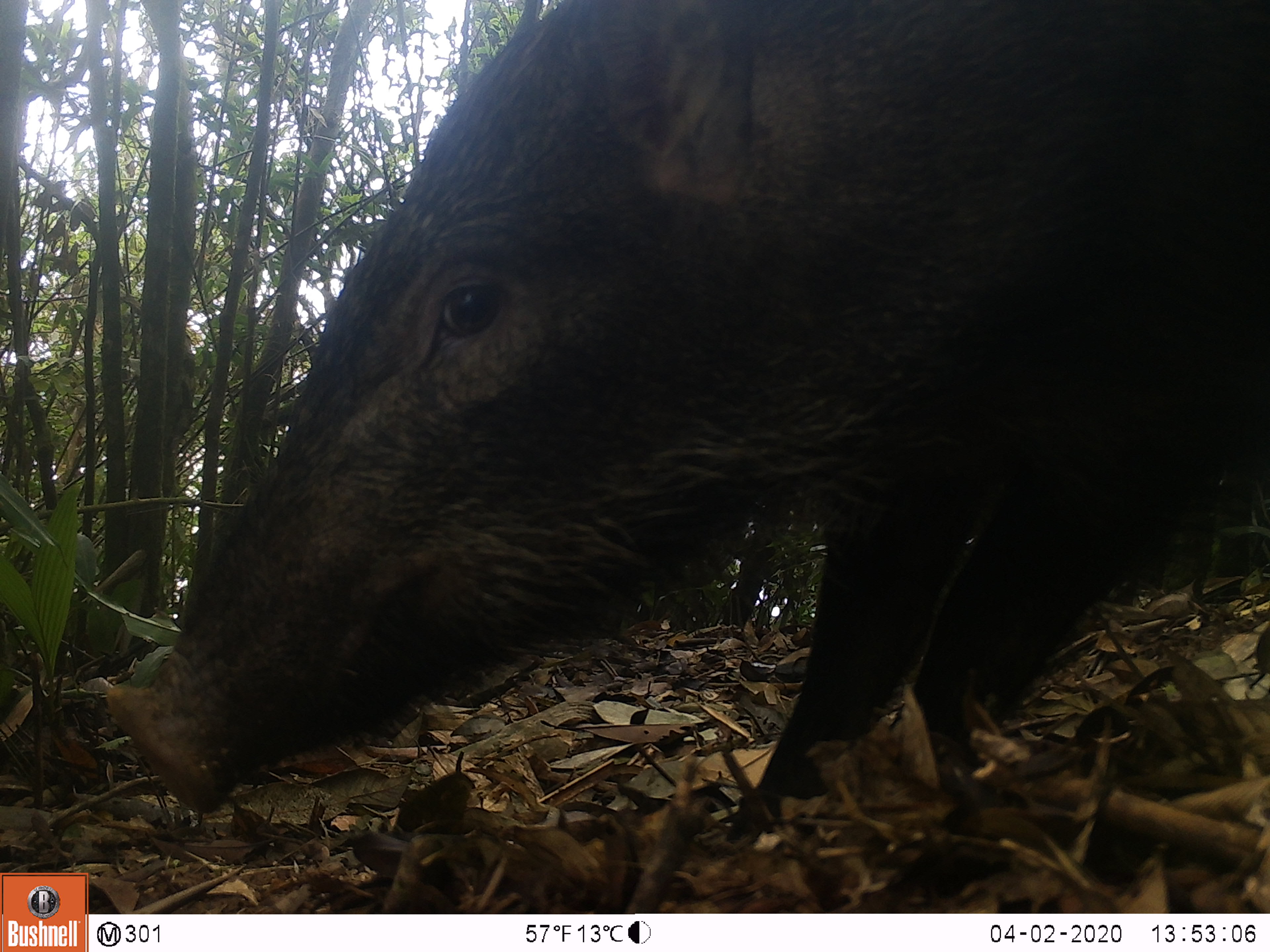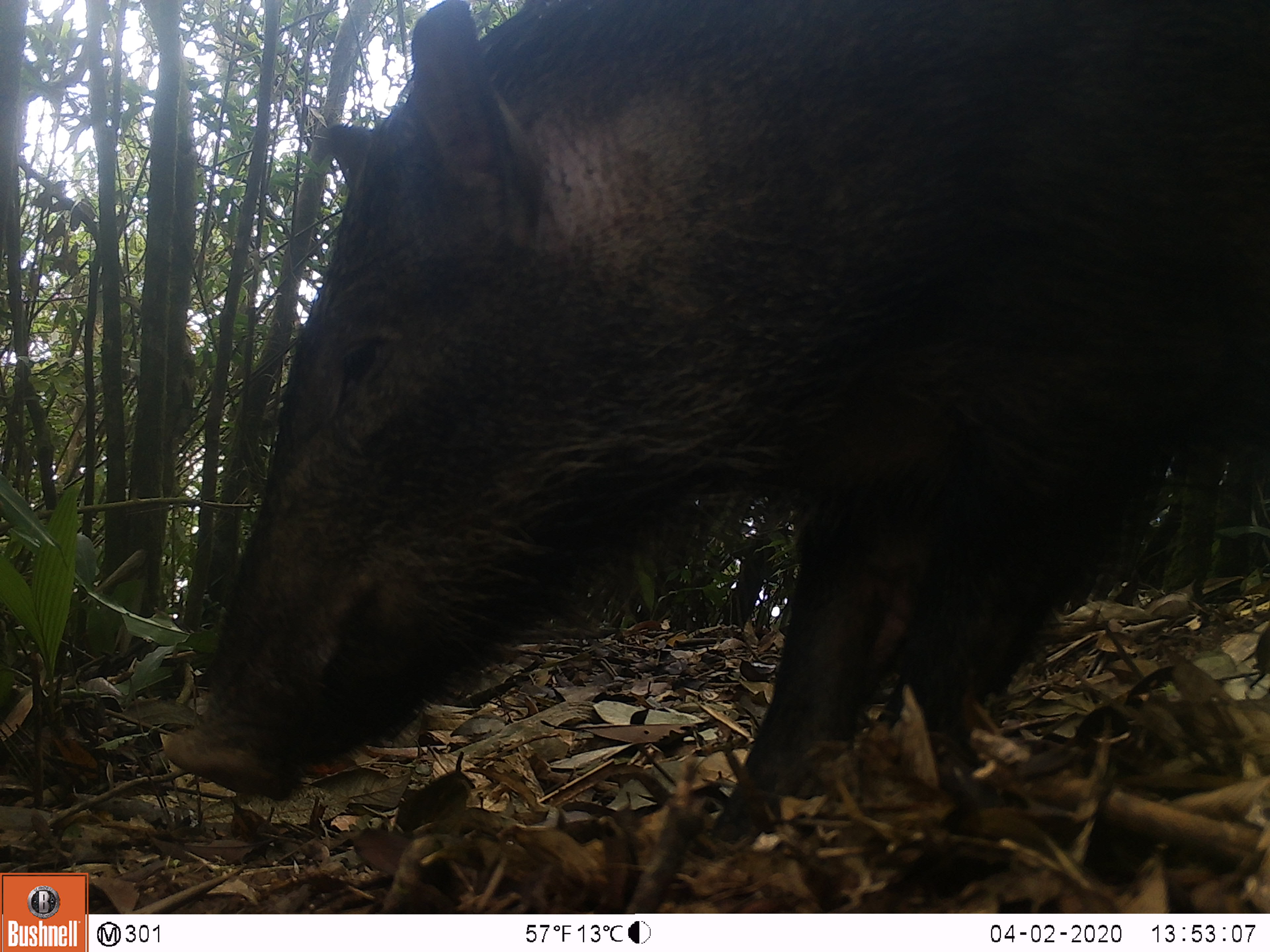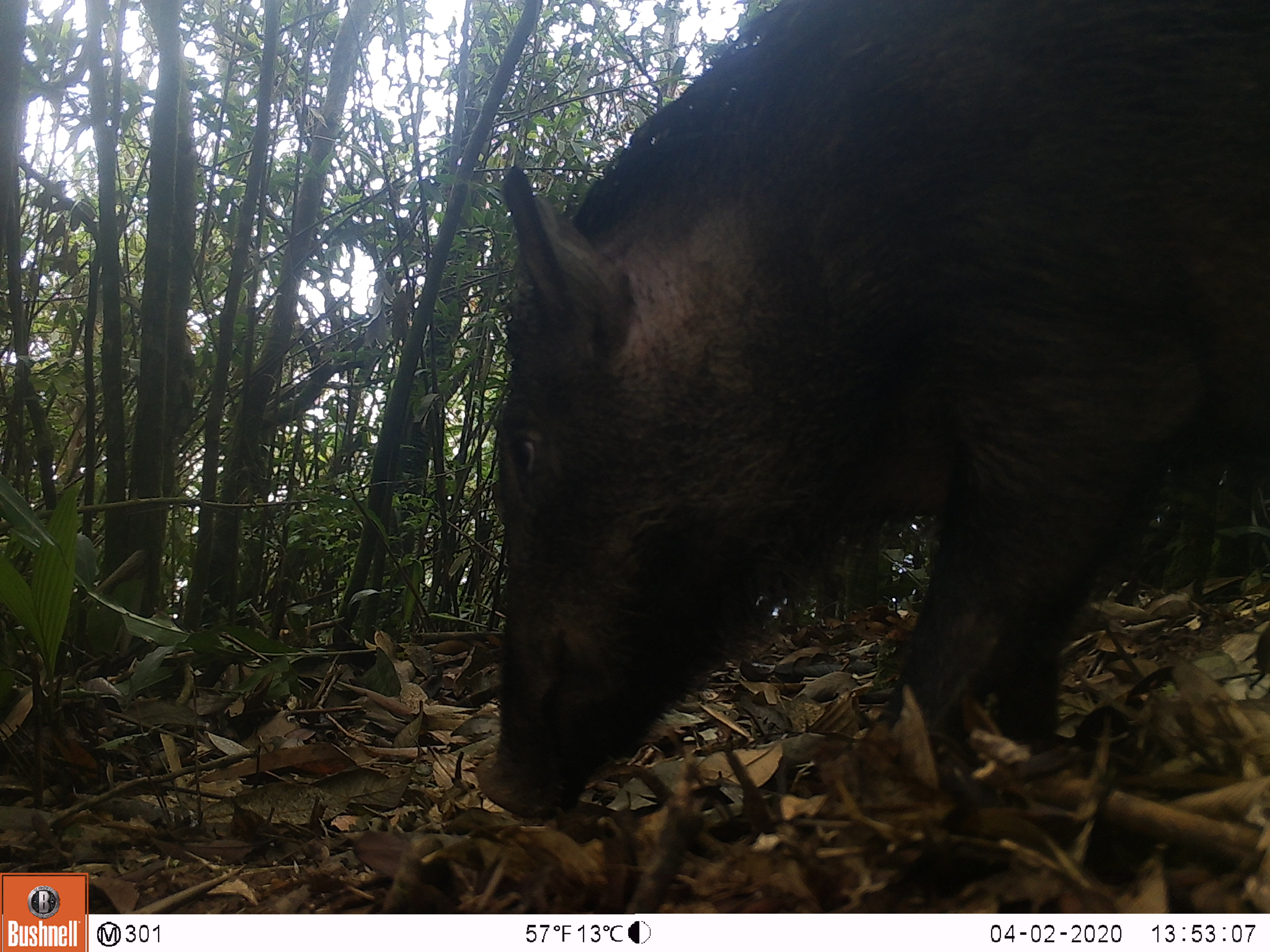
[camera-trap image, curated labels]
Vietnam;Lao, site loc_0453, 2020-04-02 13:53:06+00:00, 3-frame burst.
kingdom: Animalia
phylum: Chordata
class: Mammalia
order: Artiodactyla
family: Suidae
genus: Sus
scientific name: Sus scrofa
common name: eurasian wild pig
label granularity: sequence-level